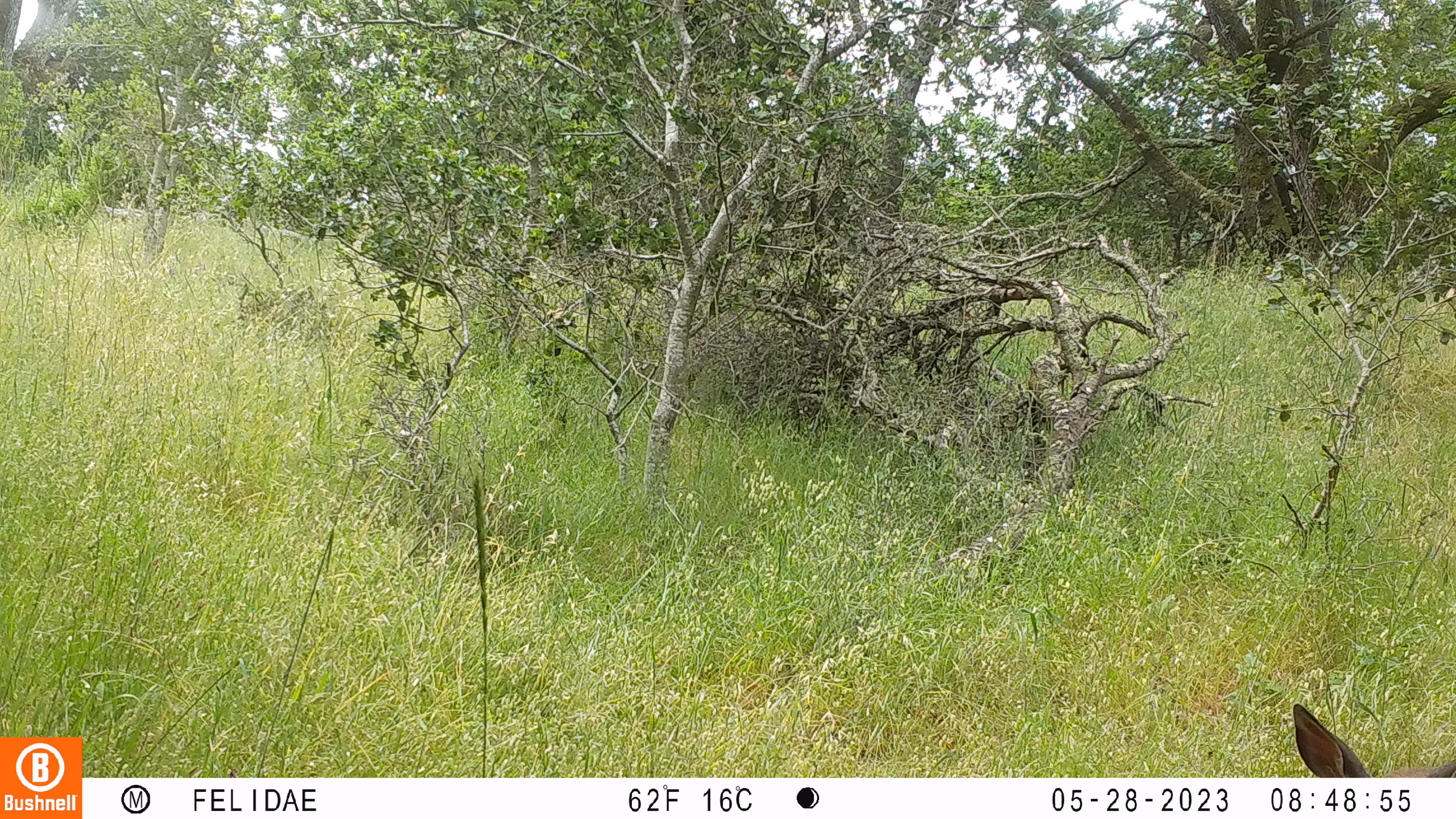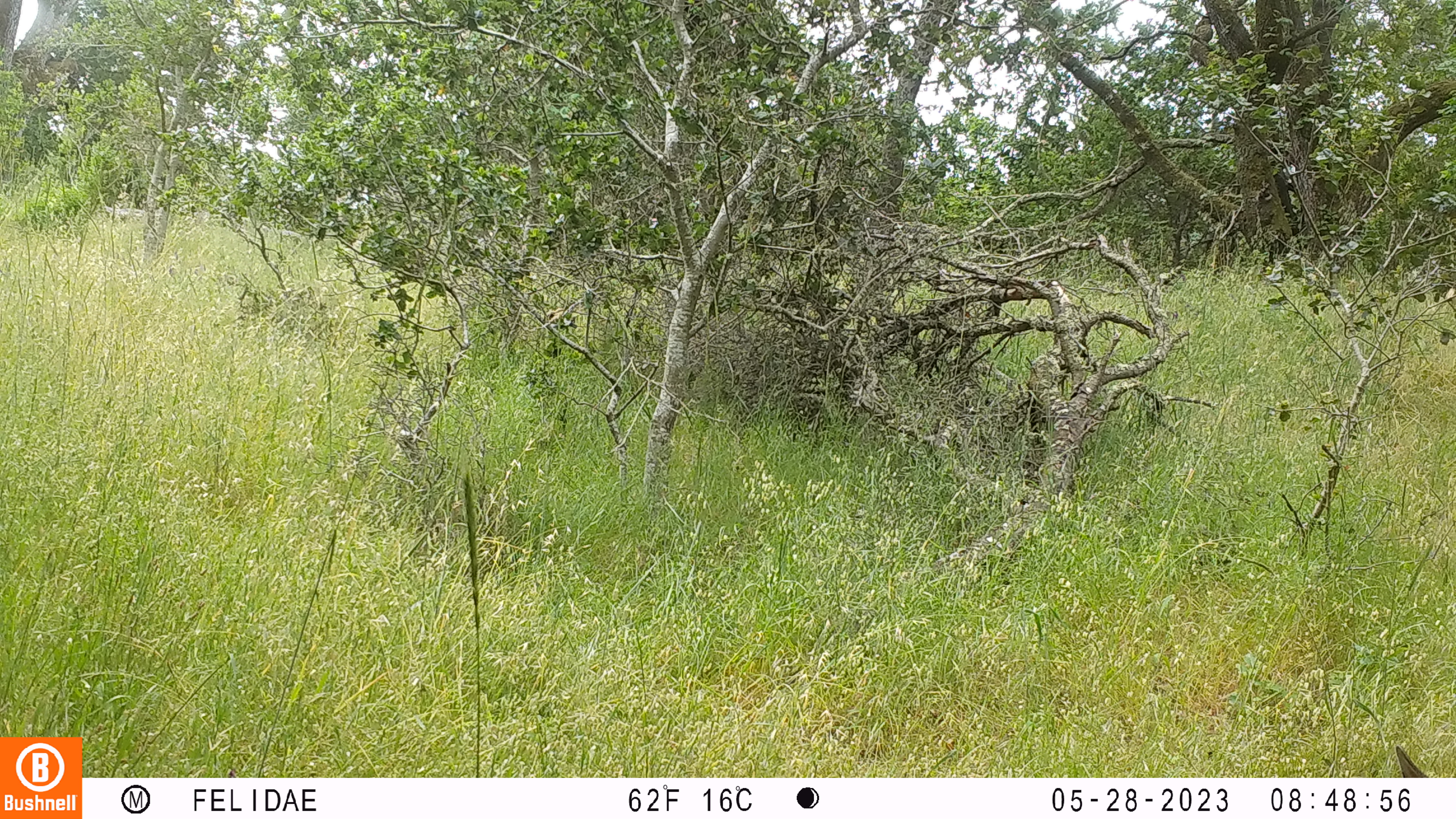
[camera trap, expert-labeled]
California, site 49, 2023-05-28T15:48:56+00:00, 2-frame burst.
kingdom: Animalia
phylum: Chordata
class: Mammalia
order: Artiodactyla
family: Cervidae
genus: Odocoileus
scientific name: Odocoileus hemionus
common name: mule deer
Mule deer (Odocoileus hemionus).